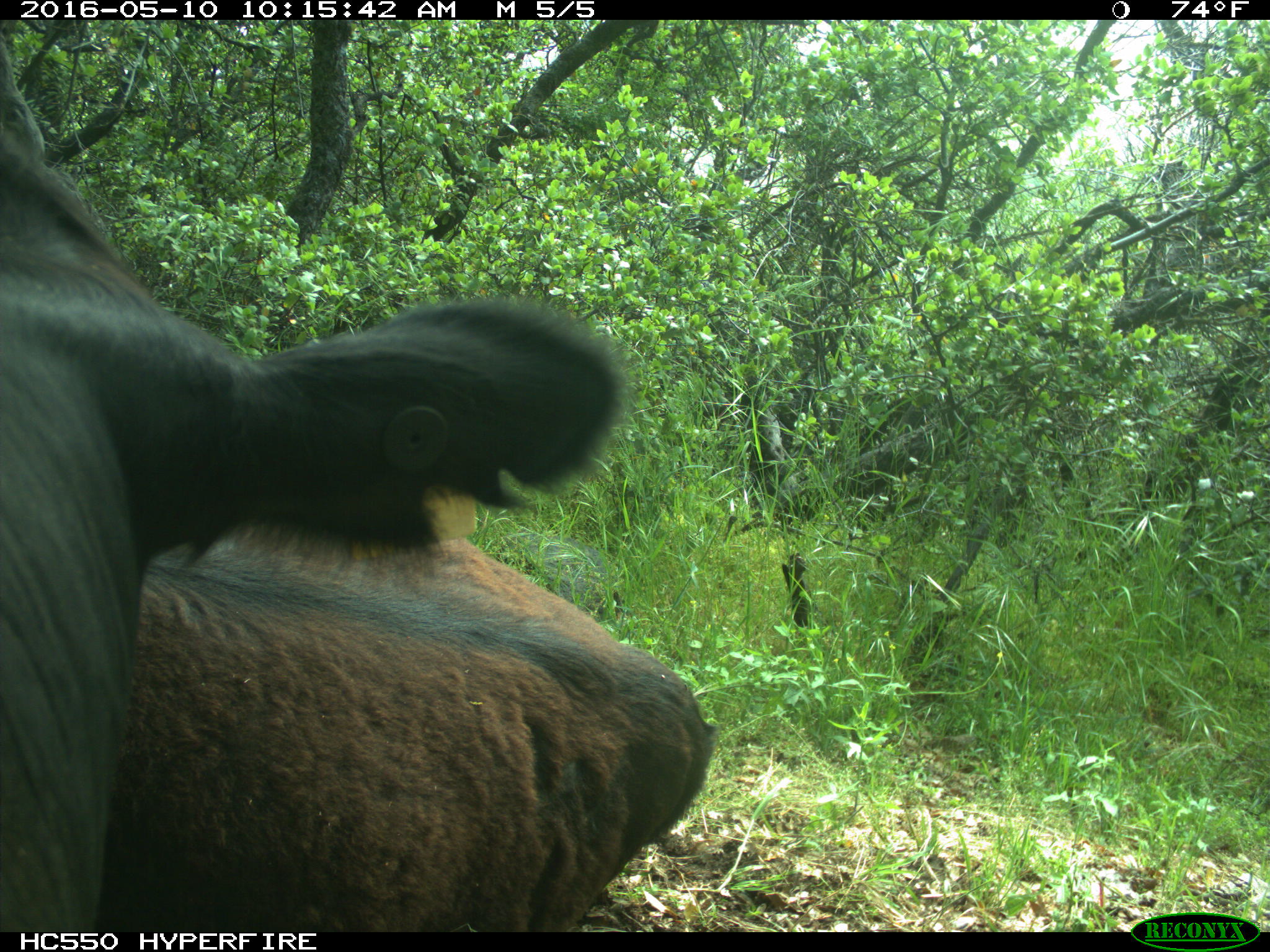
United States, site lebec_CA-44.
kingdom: Animalia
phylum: Chordata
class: Mammalia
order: Artiodactyla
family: Bovidae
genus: Bos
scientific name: Bos taurus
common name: domestic cow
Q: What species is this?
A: Bos taurus (domestic cow).